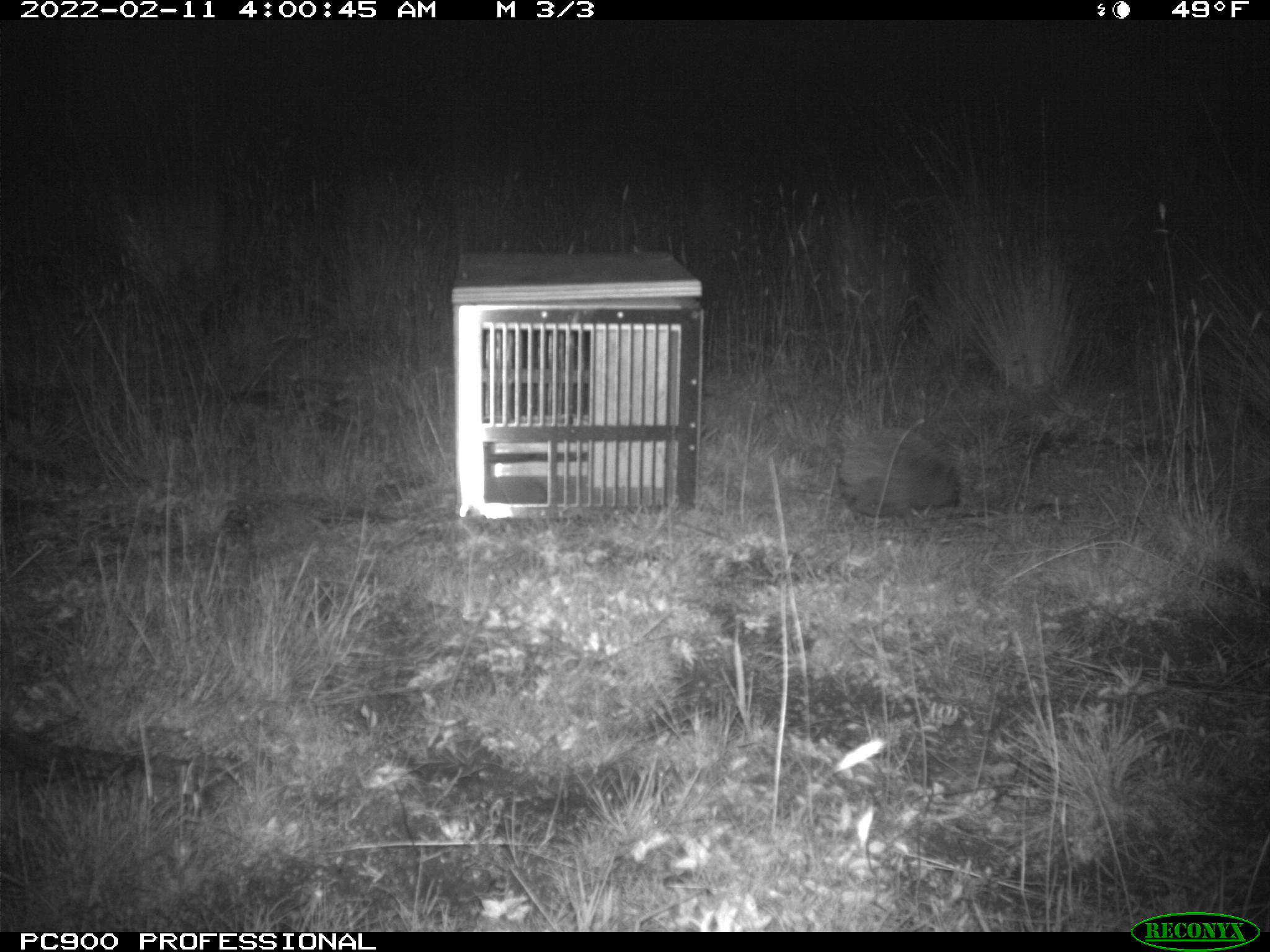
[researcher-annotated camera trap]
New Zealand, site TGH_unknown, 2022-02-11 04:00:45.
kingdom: Animalia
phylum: Chordata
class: Mammalia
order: Eulipotyphla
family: Erinaceidae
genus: Erinaceus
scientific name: Erinaceus europaeus europaeus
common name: european hedgehog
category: hedgehog